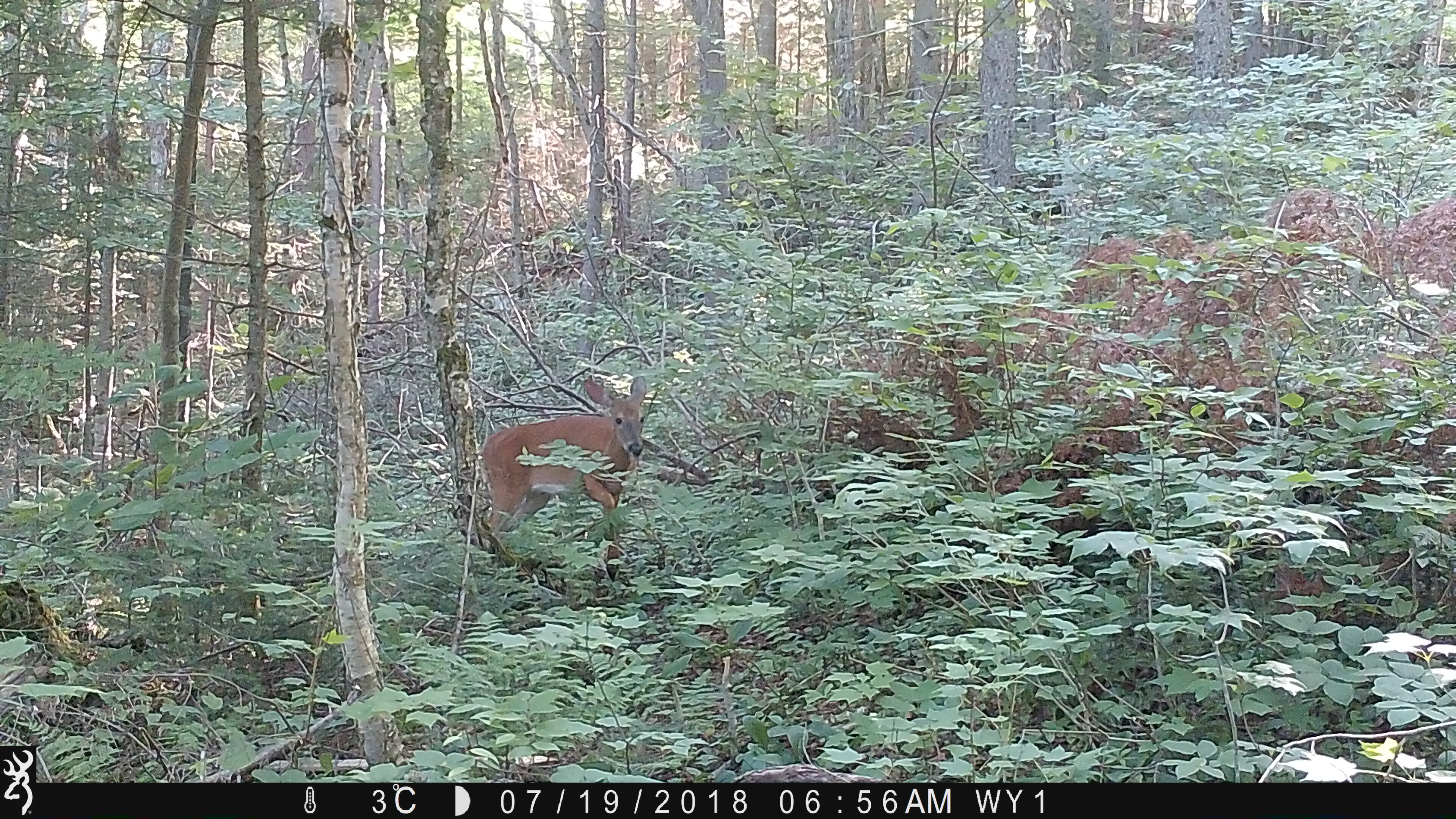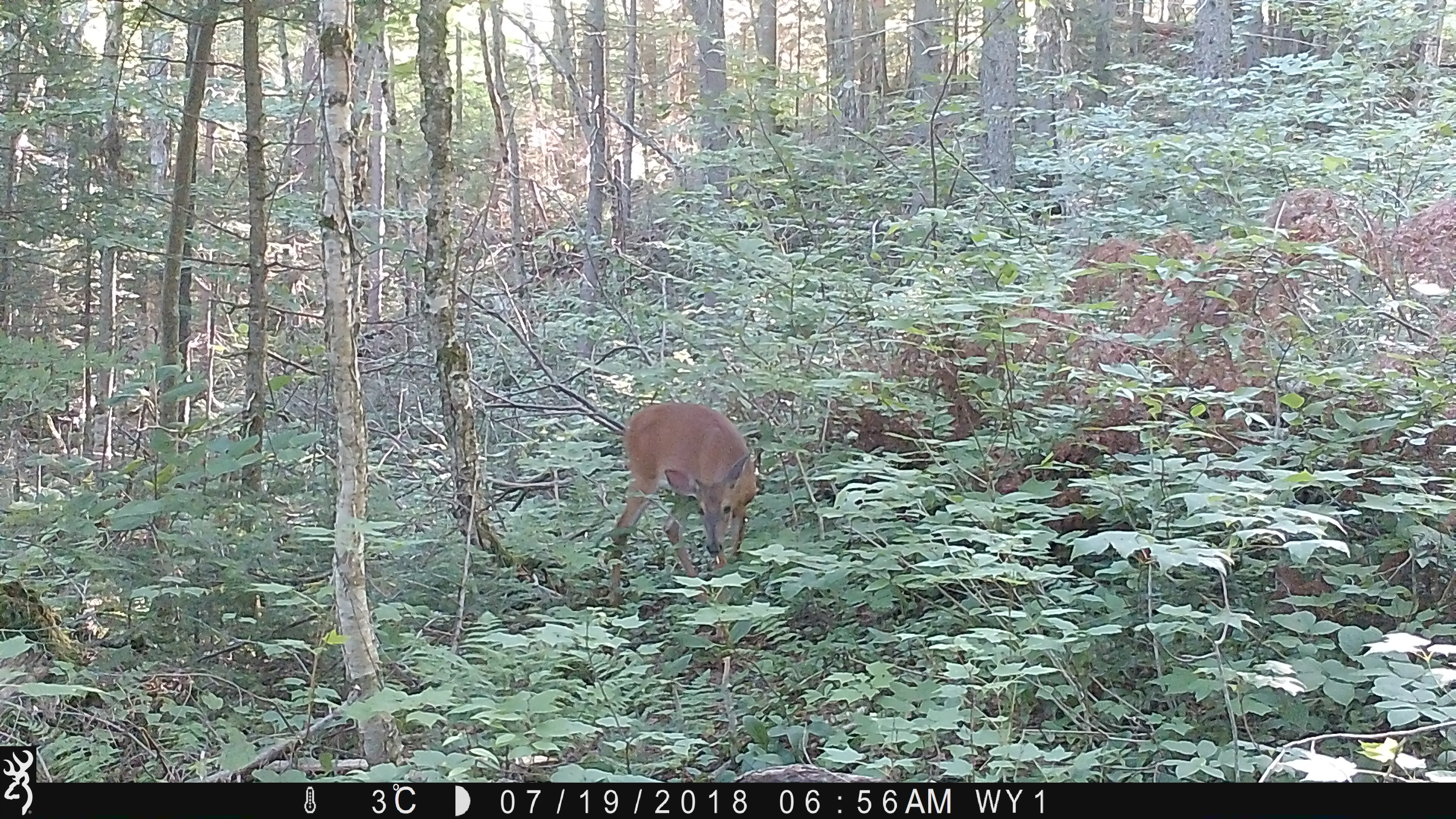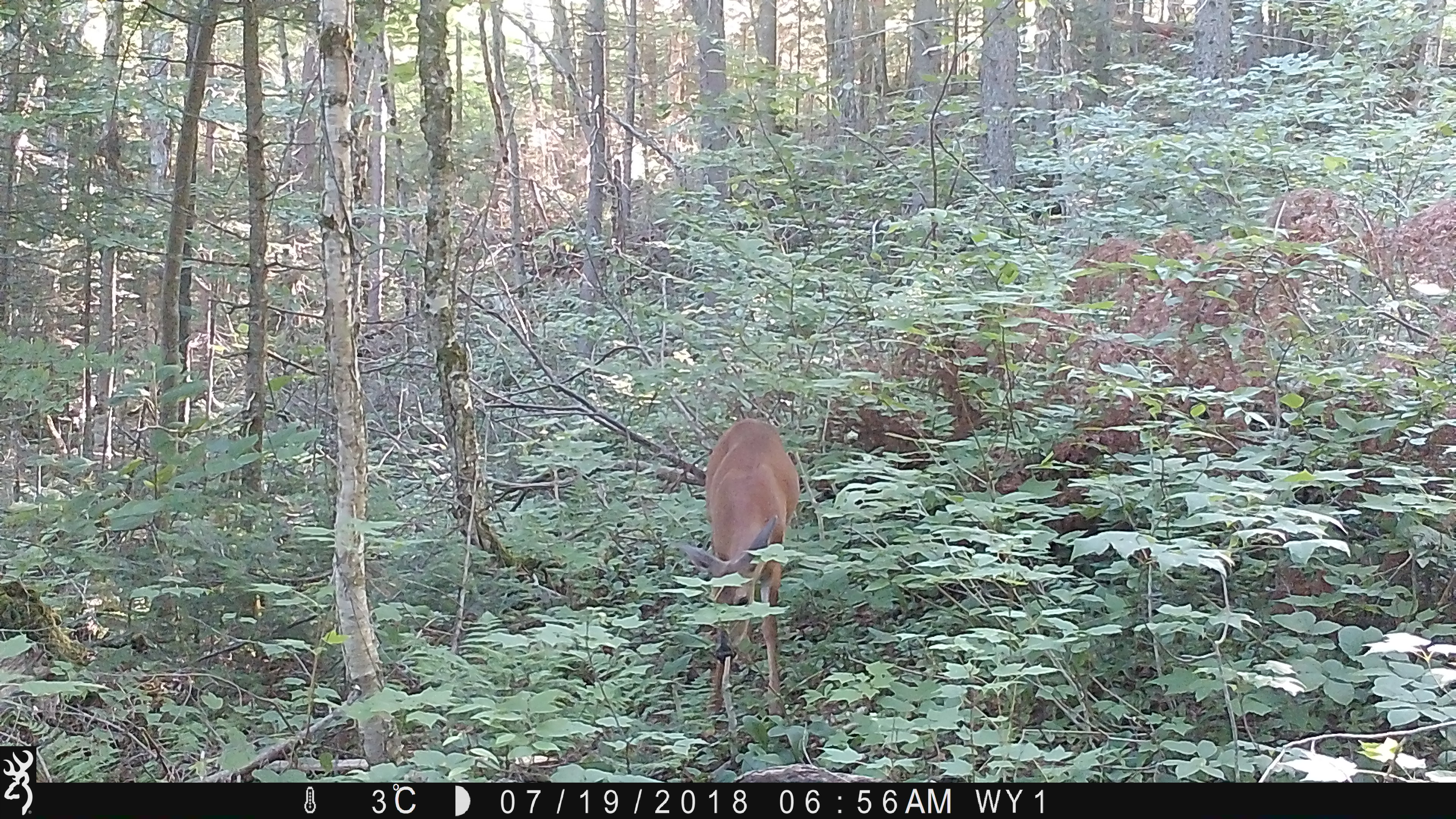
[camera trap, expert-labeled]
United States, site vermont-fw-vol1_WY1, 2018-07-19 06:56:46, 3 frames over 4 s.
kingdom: Animalia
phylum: Chordata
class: Mammalia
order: Artiodactyla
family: Cervidae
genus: Odocoileus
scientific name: Odocoileus virginianus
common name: white-tailed deer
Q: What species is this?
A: White-tailed deer (Odocoileus virginianus).